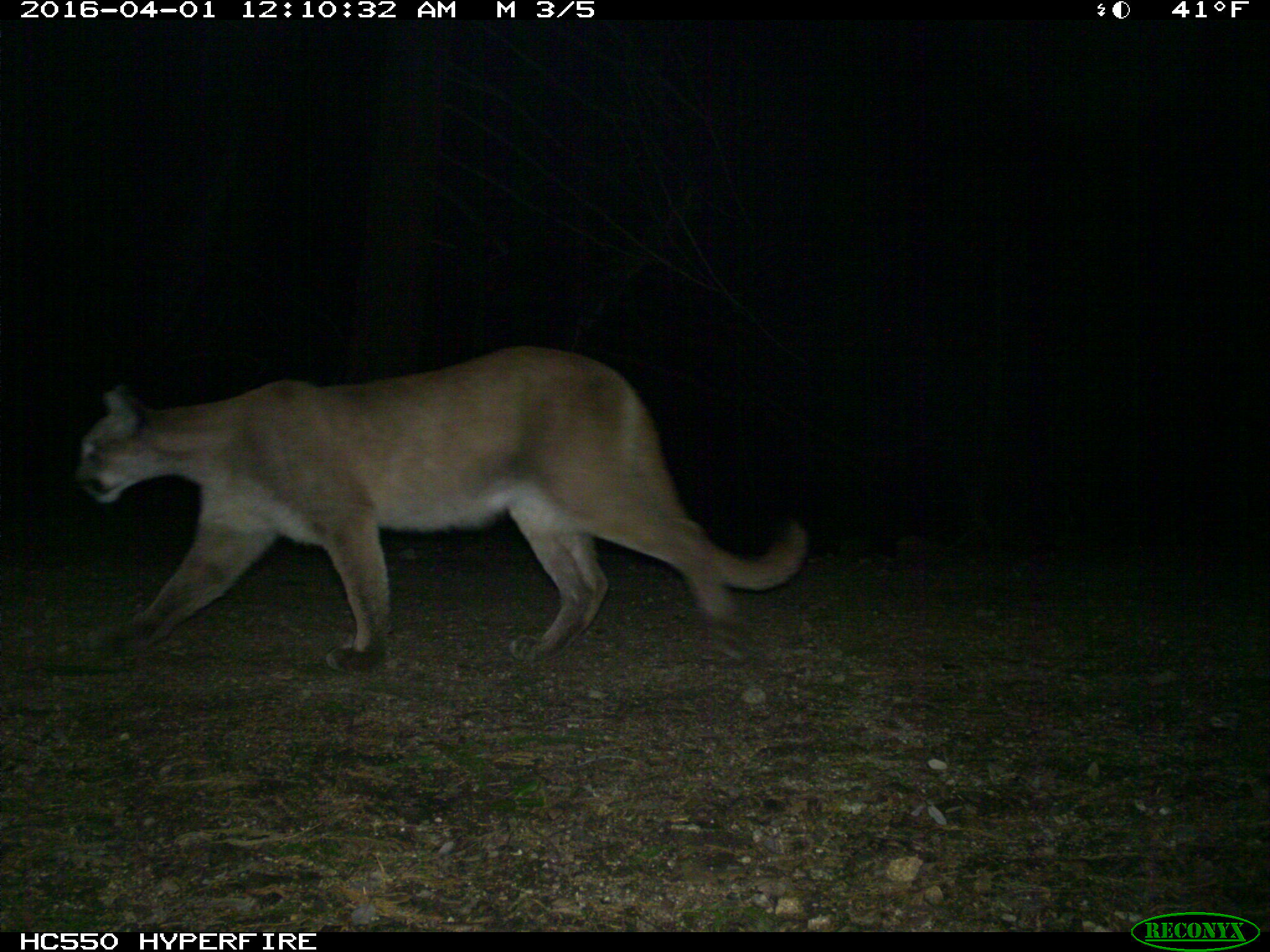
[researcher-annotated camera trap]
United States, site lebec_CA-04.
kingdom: Animalia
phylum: Chordata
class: Mammalia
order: Carnivora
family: Felidae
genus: Puma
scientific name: Puma concolor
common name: mountain lion